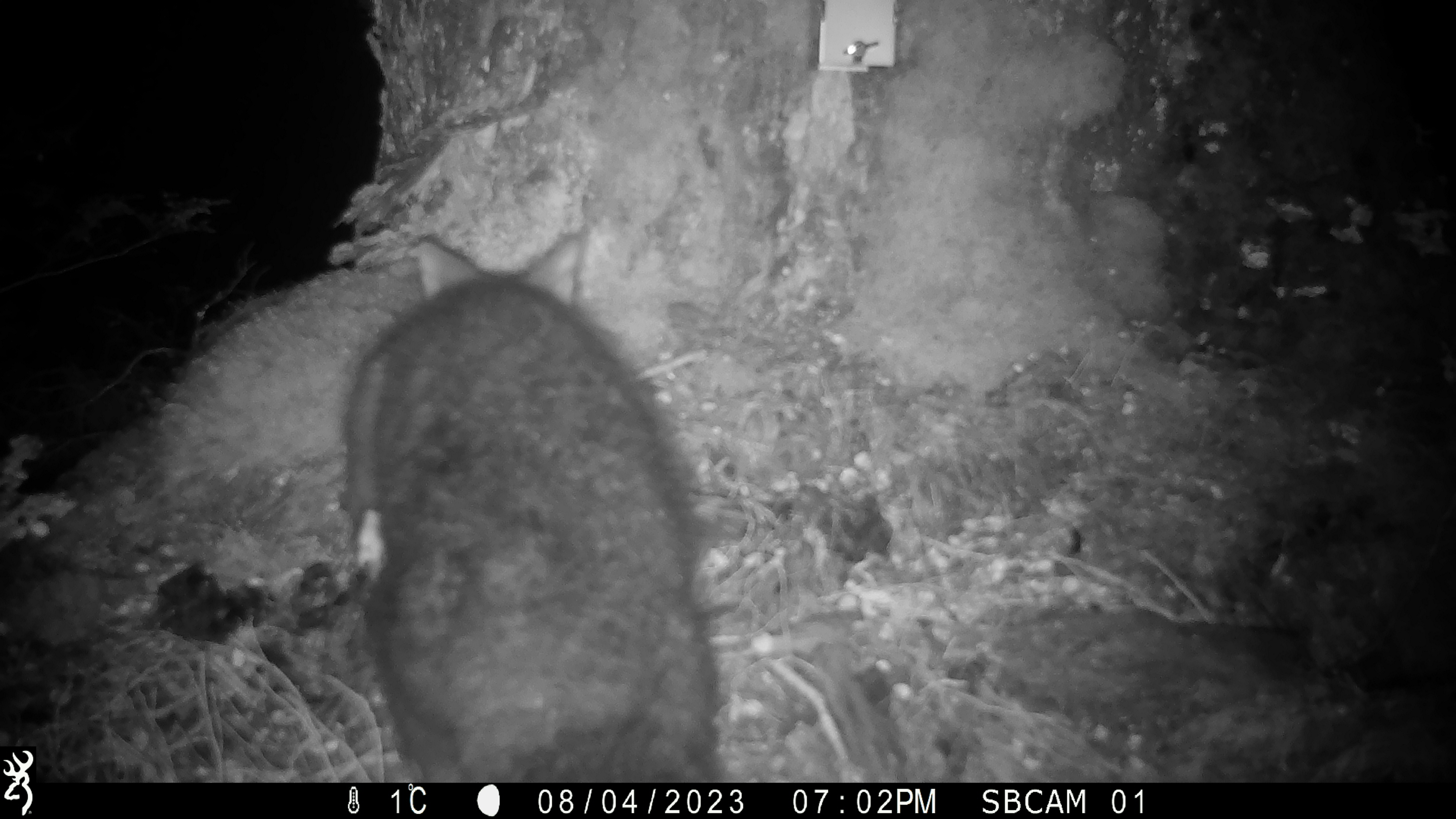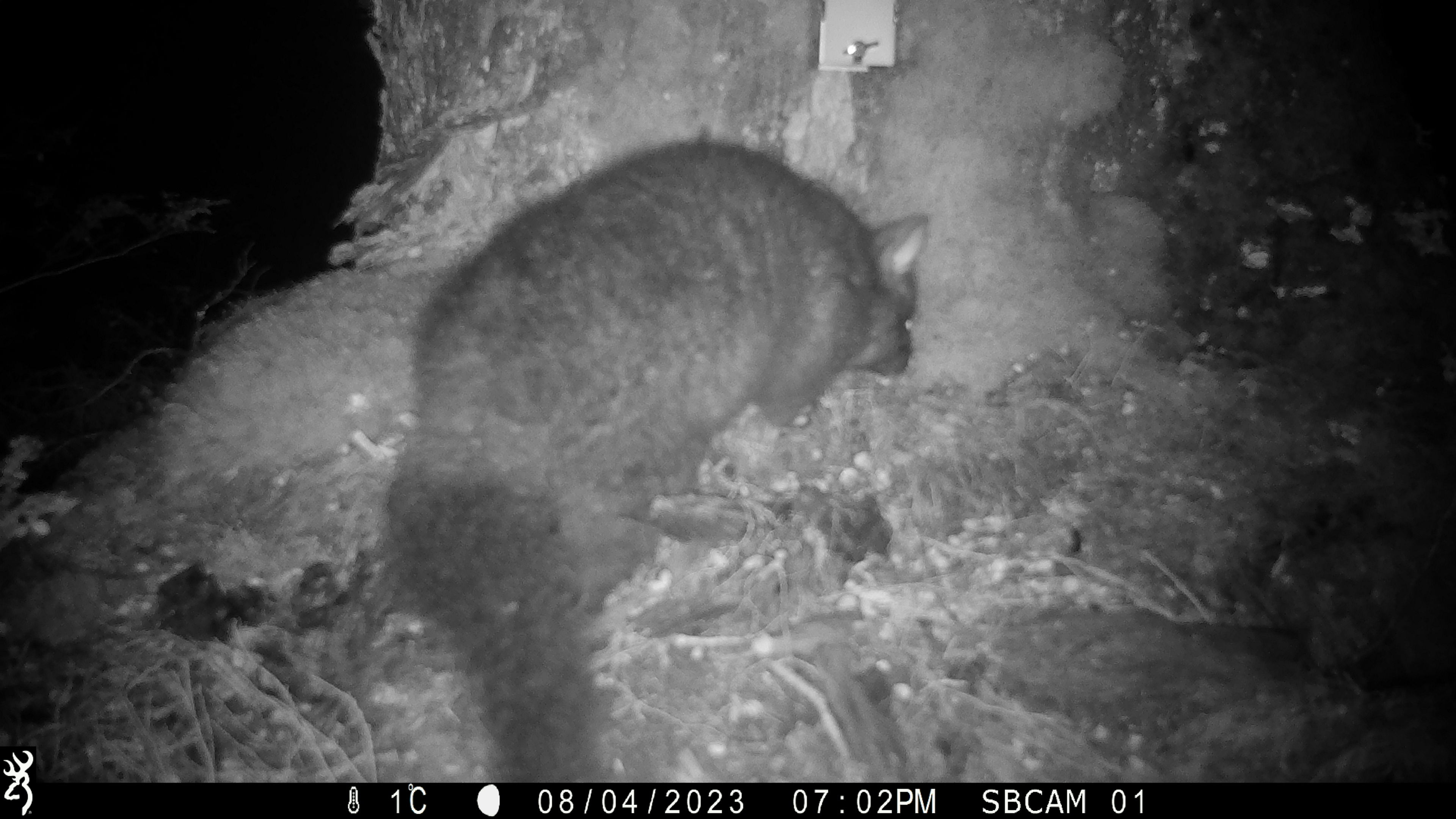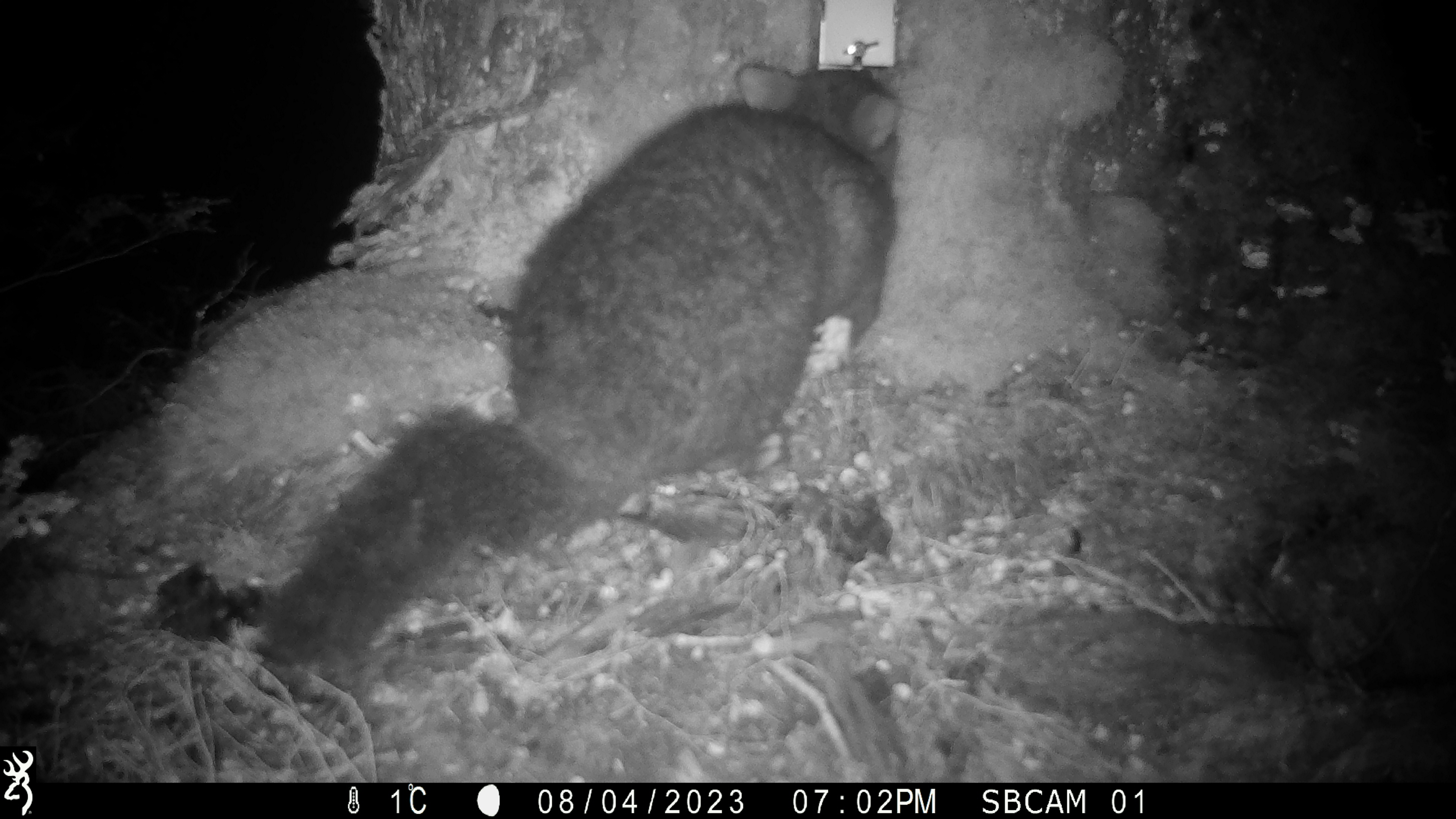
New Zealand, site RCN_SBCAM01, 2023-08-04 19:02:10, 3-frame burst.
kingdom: Animalia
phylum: Chordata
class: Mammalia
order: Diprotodontia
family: Phalangeridae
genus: Trichosurus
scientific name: Trichosurus vulpecula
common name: common brushtail possum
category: possum